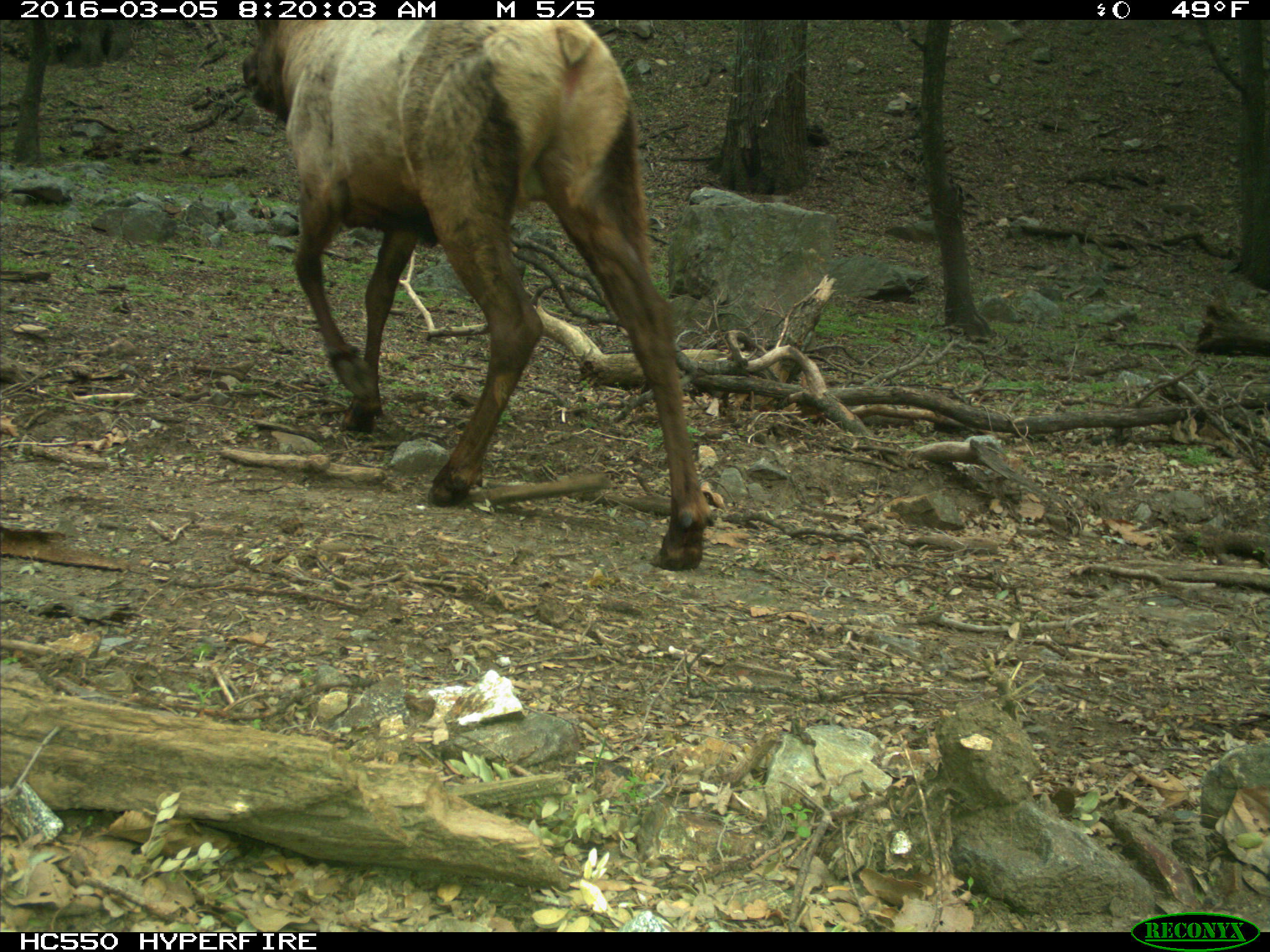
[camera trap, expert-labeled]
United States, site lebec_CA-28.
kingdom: Animalia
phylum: Chordata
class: Mammalia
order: Artiodactyla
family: Cervidae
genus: Cervus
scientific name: Cervus canadensis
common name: elk